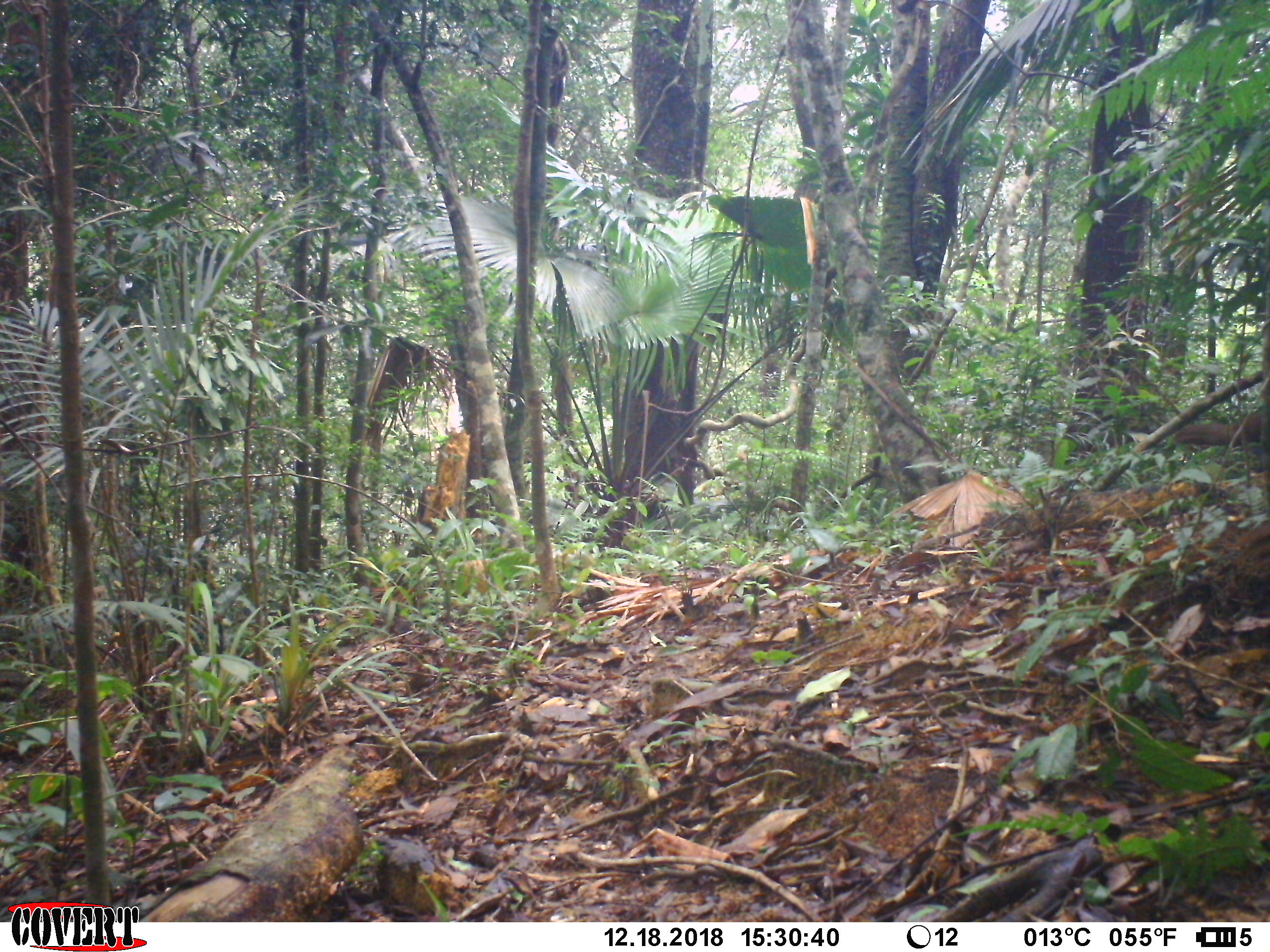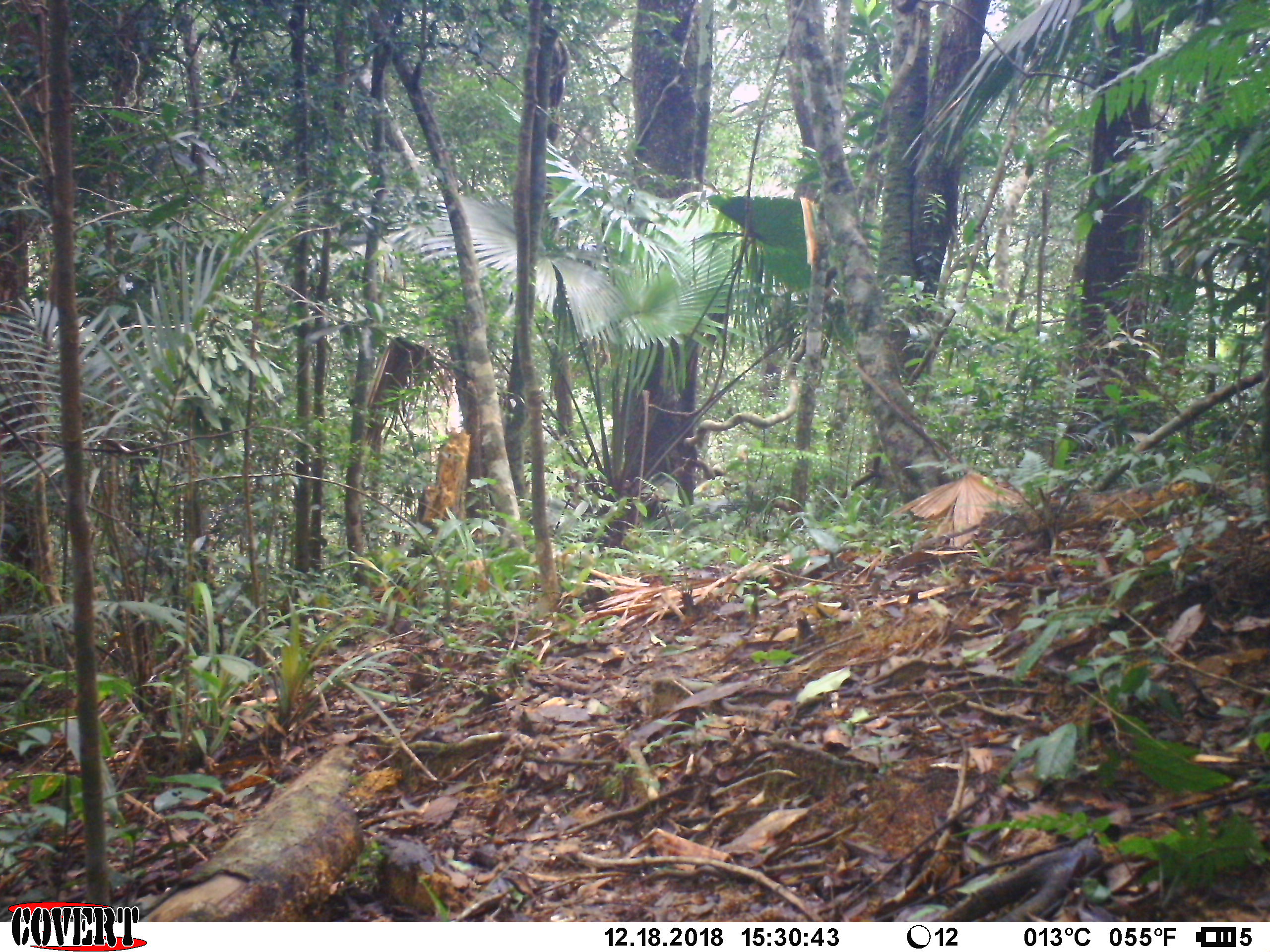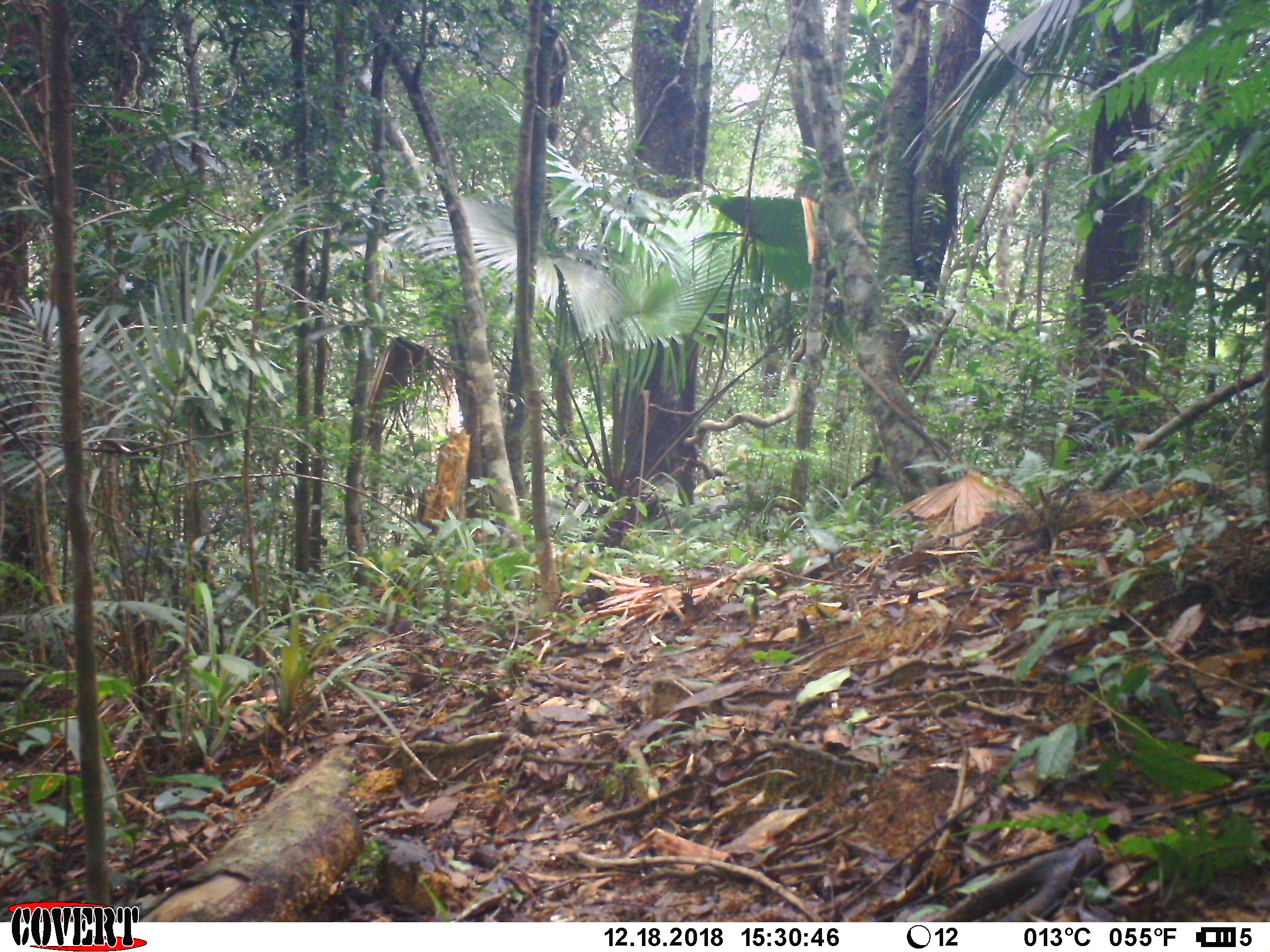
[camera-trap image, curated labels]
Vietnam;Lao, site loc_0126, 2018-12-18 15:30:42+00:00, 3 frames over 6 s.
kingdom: Animalia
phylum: Chordata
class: Aves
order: Galliformes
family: Phasianidae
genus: Lophura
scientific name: Lophura nycthemera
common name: silver pheasant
Silver pheasant (Lophura nycthemera). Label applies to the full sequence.